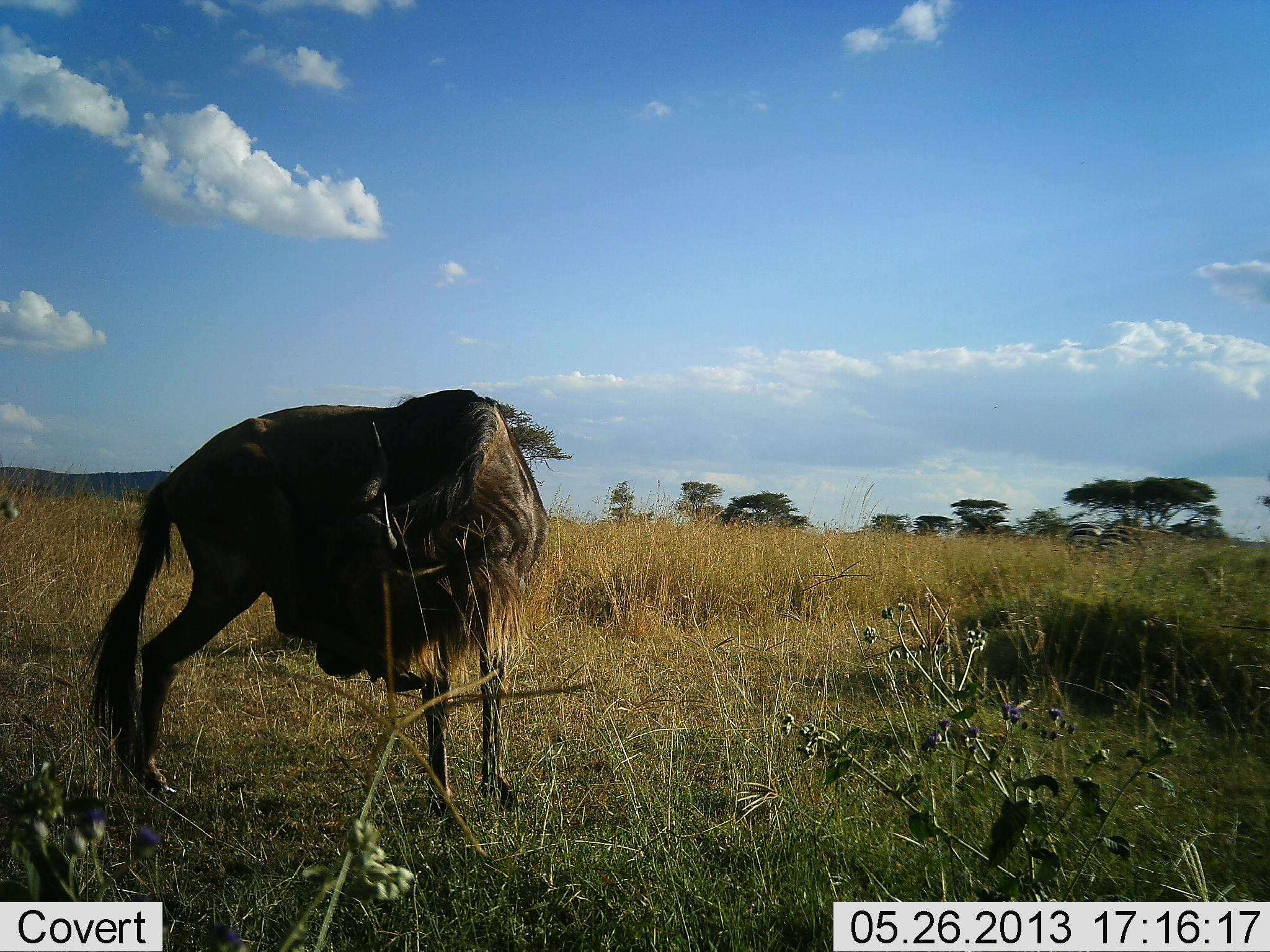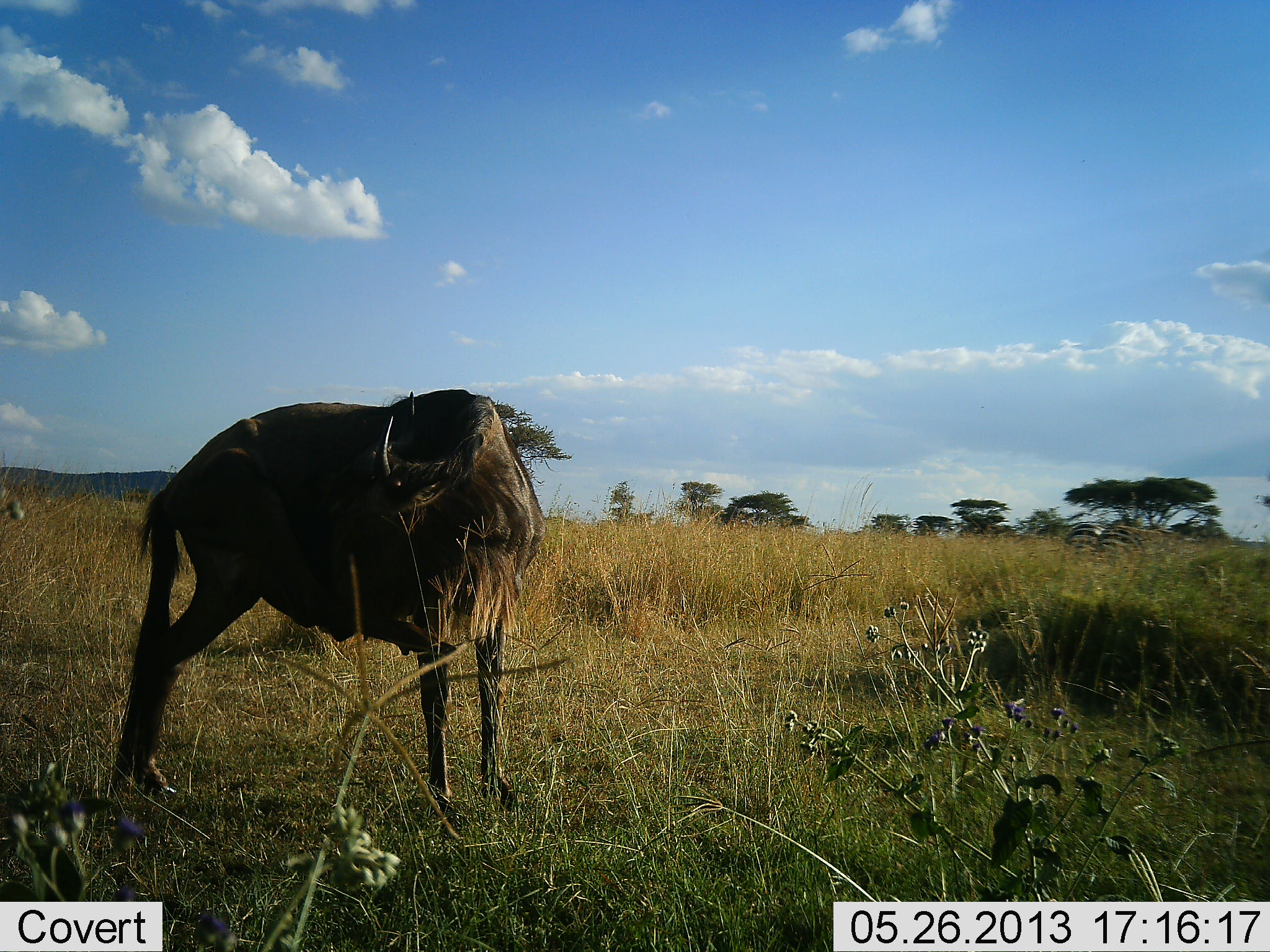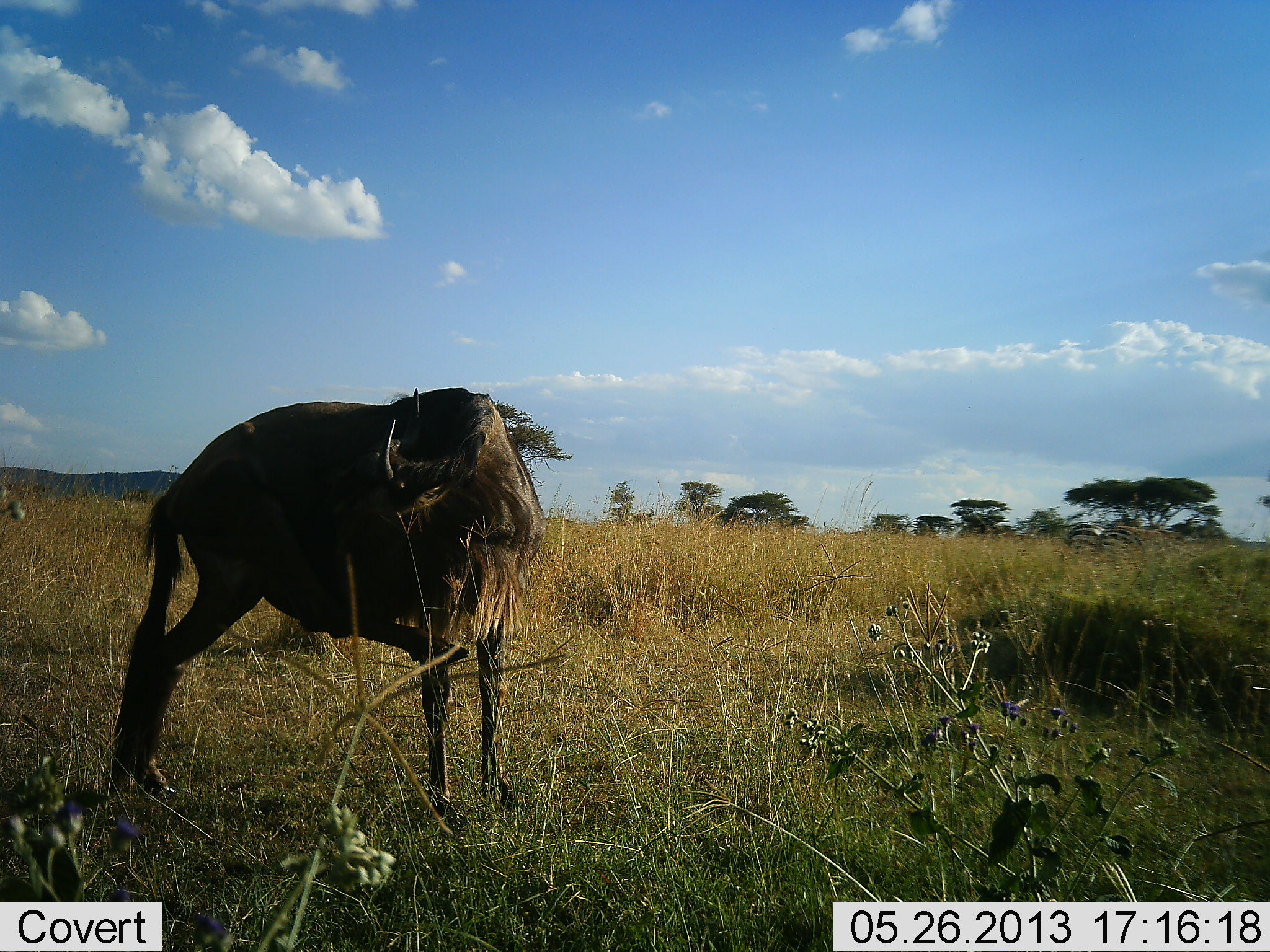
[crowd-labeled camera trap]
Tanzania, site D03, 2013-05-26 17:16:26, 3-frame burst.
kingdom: Animalia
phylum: Chordata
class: Mammalia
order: Artiodactyla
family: Bovidae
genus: Connochaetes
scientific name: Connochaetes taurinus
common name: blue wildebeest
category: wildebeest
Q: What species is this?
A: Wildebeest (blue wildebeest) (Connochaetes taurinus).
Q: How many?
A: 1.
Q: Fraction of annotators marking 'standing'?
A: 92%.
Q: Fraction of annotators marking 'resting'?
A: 0%.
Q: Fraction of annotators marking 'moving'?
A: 8%.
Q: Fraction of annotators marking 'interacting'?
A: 0%.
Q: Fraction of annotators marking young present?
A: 0%.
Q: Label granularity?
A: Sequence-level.